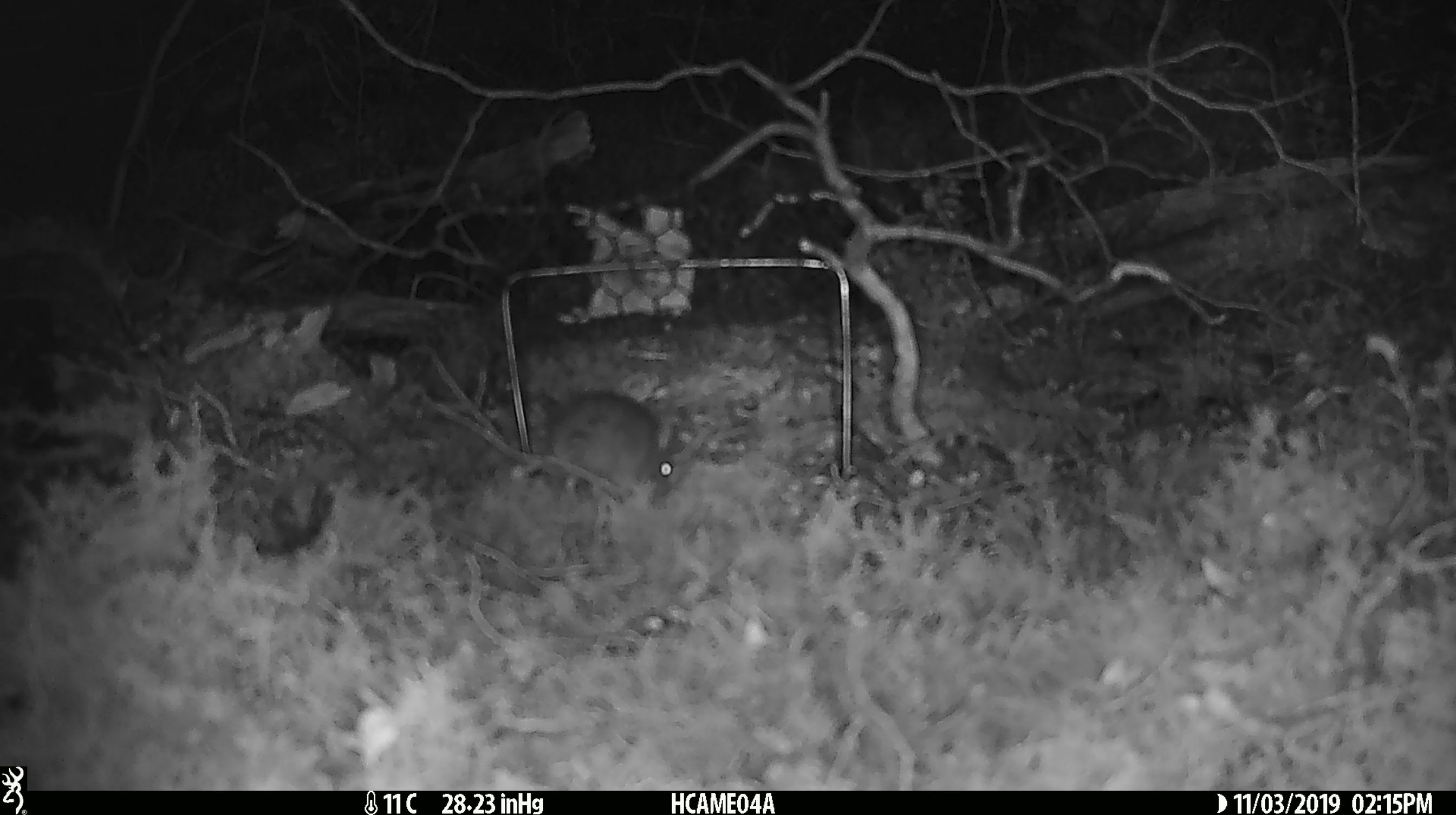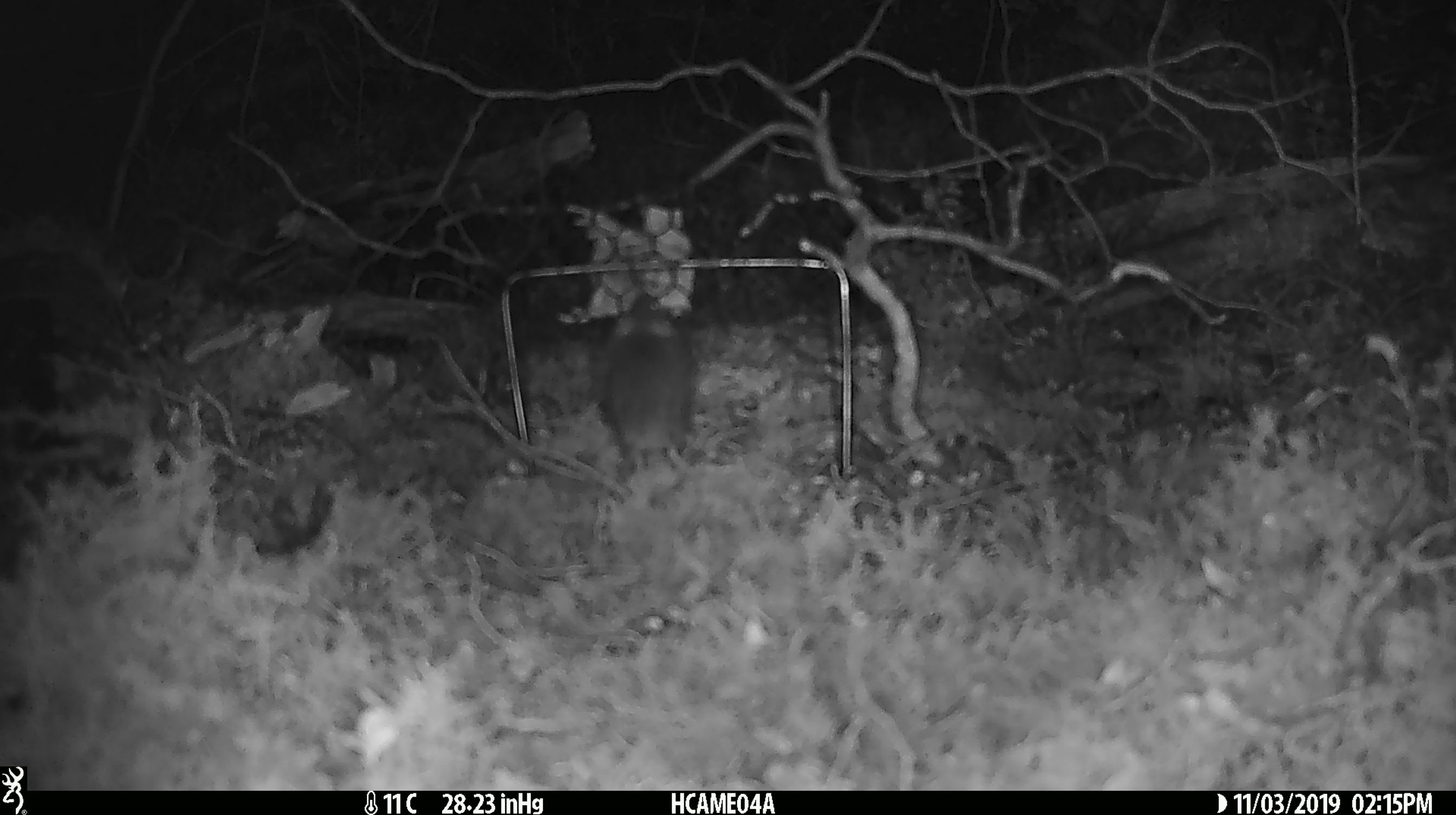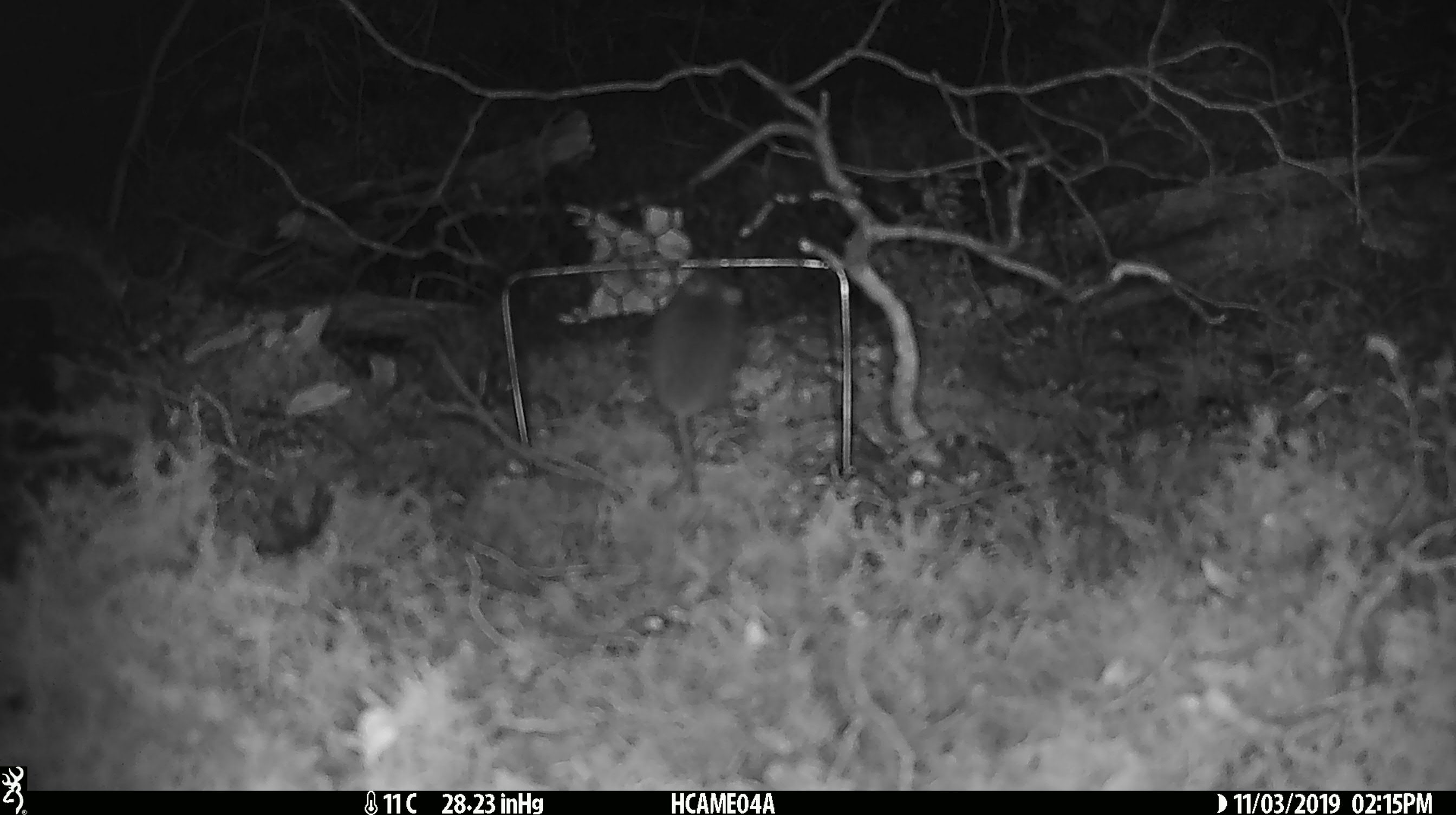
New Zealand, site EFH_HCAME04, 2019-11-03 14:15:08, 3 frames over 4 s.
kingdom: Animalia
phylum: Chordata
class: Mammalia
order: Rodentia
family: Muridae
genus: Mus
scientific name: Mus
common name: mouse